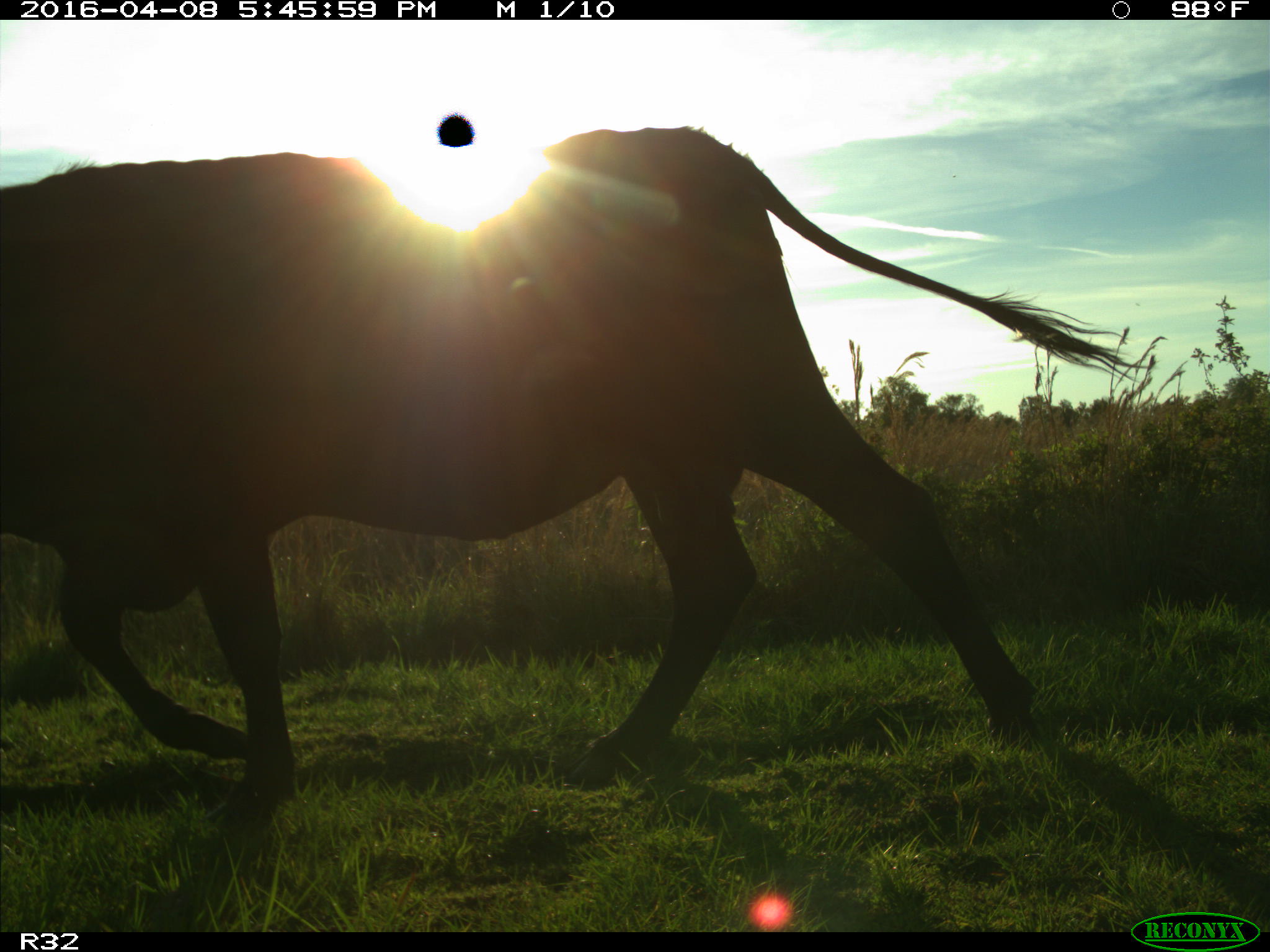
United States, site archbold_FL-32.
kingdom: Animalia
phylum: Chordata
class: Mammalia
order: Artiodactyla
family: Bovidae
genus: Bos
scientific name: Bos taurus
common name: domestic cow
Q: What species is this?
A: Bos taurus (domestic cow).